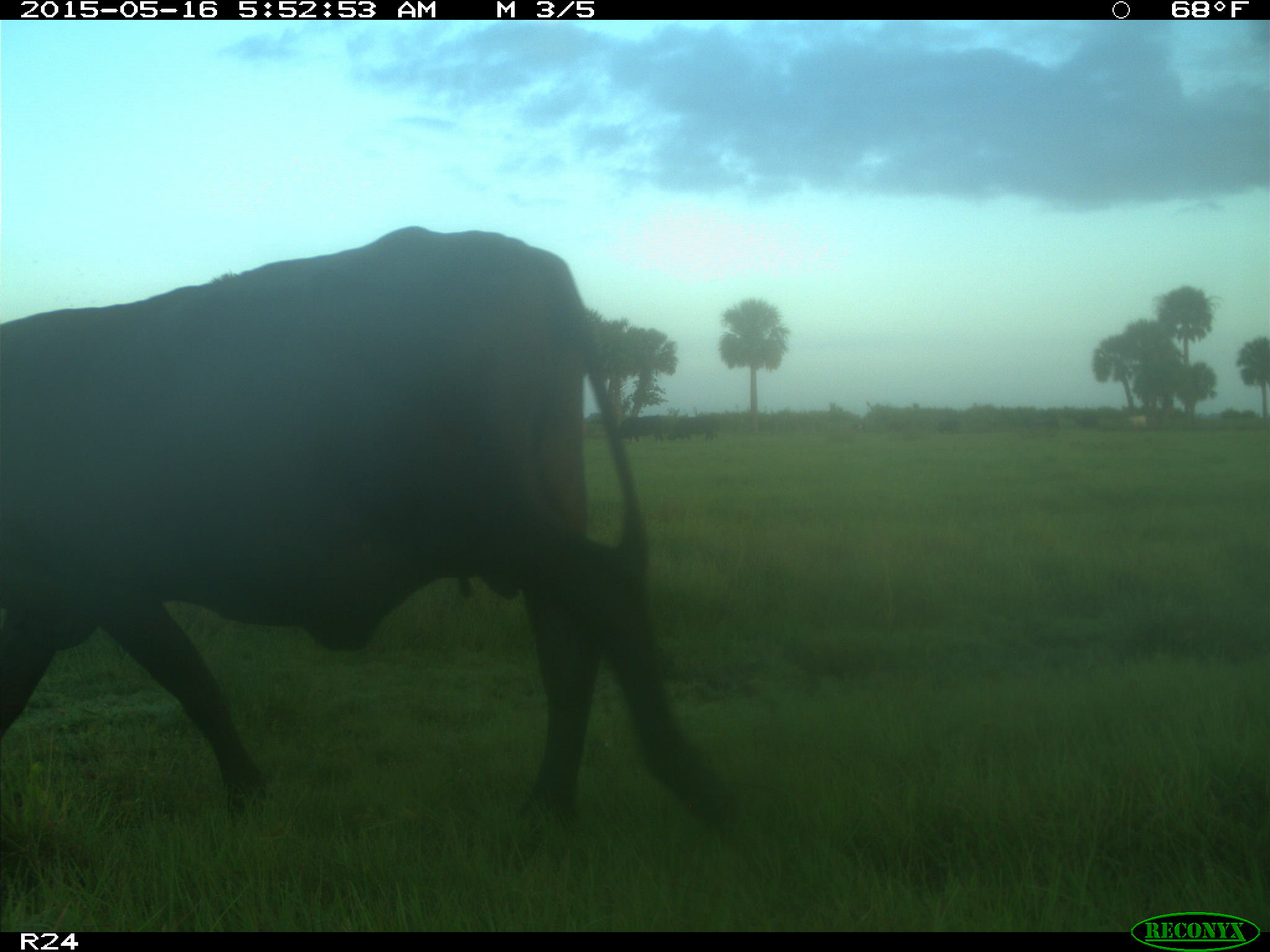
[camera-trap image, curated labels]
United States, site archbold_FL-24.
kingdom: Animalia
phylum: Chordata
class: Mammalia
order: Artiodactyla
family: Bovidae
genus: Bos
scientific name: Bos taurus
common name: domestic cow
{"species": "Bos taurus (domestic cow)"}